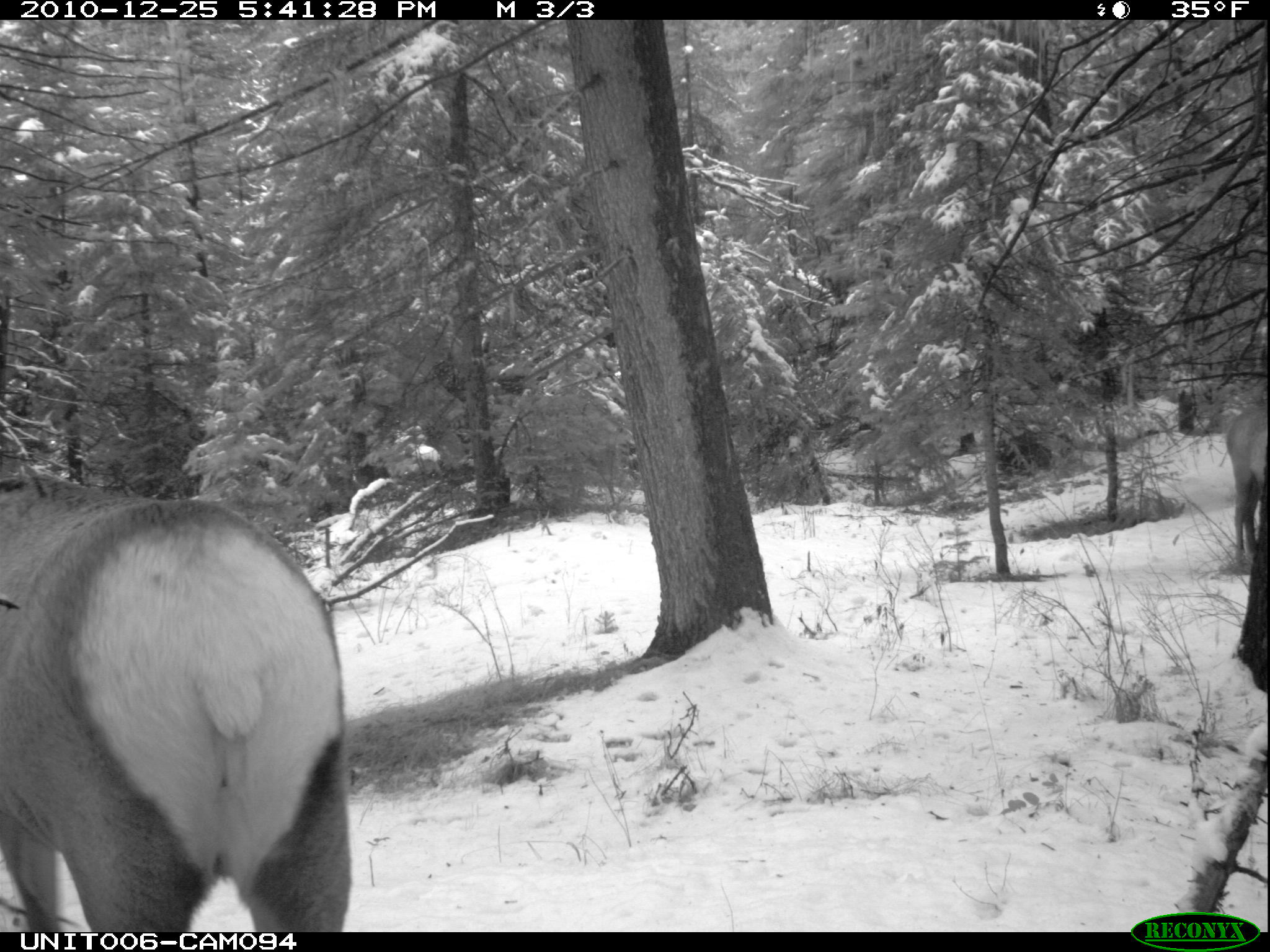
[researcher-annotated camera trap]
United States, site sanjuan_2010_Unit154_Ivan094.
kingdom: Animalia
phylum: Chordata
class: Mammalia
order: Artiodactyla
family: Cervidae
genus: Cervus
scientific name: Cervus elaphus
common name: red deer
Cervus elaphus (red deer).